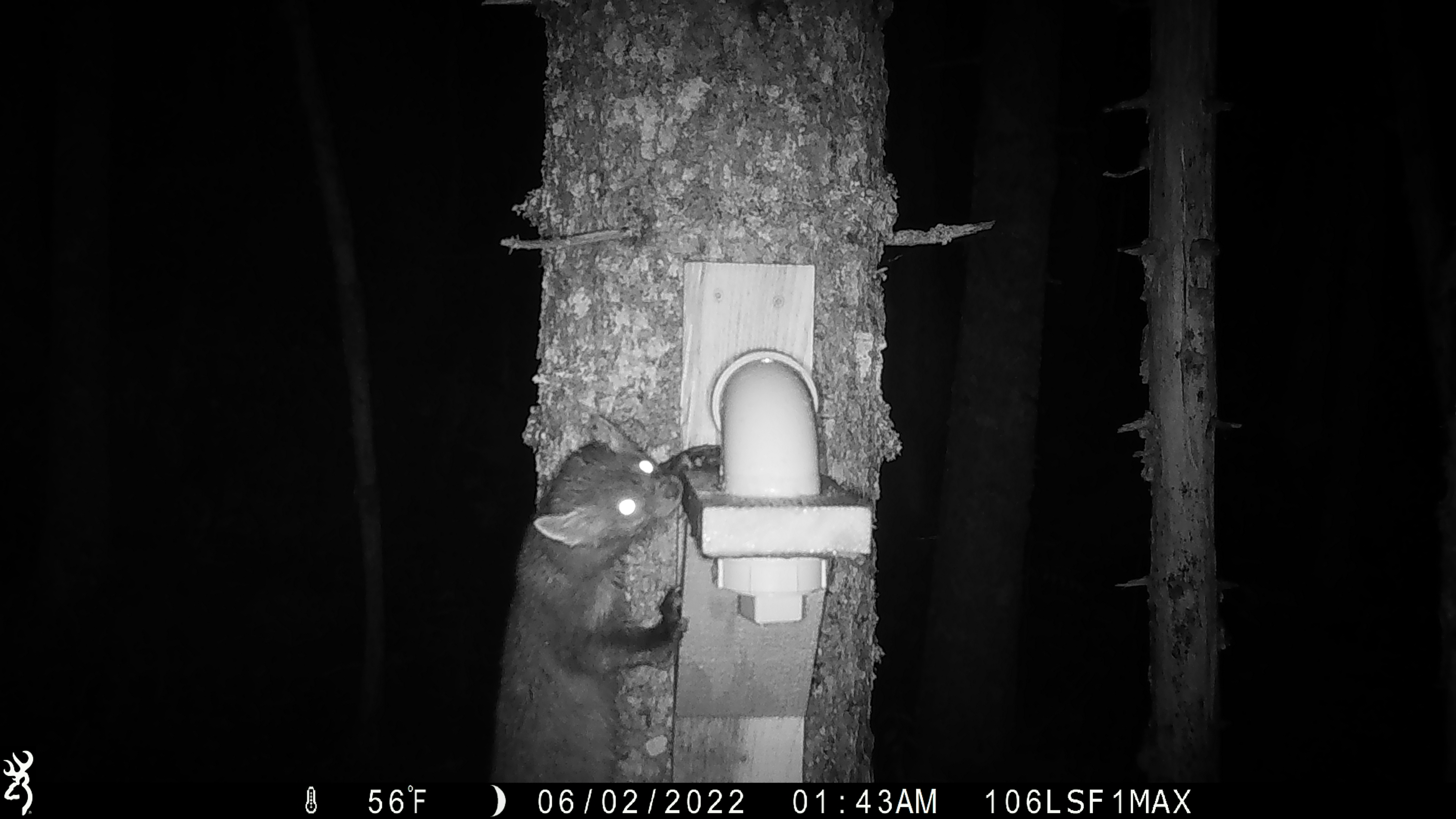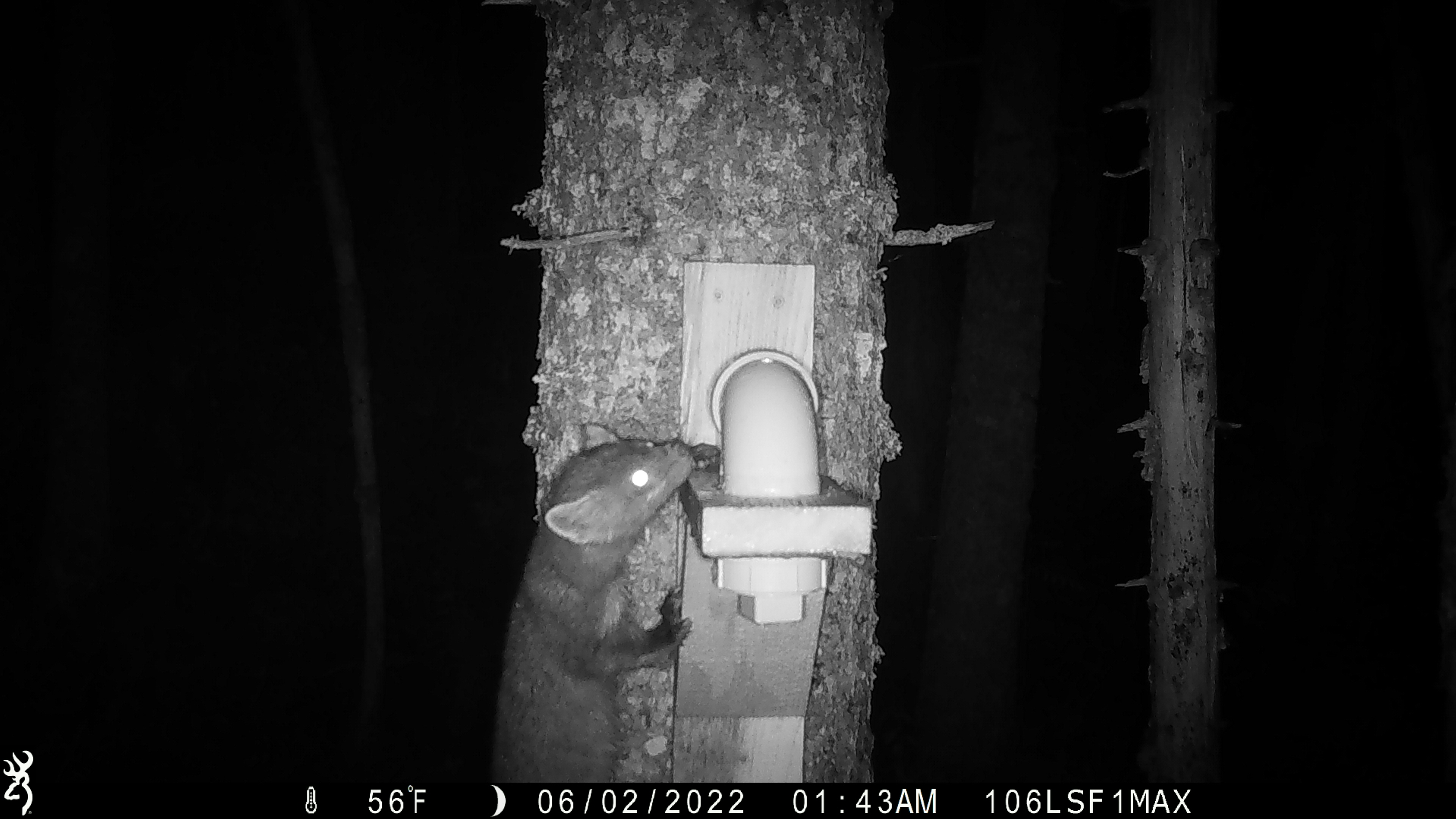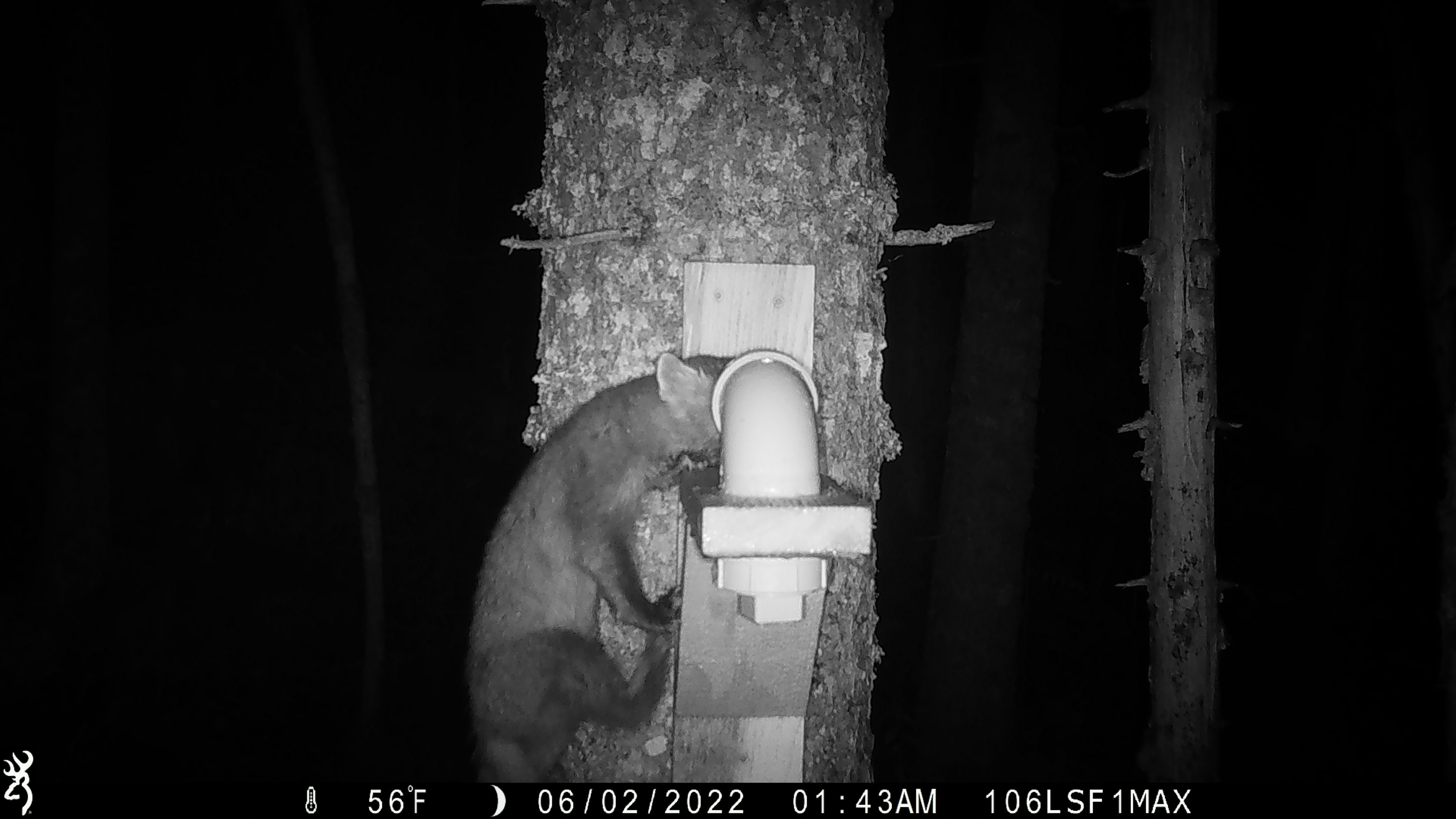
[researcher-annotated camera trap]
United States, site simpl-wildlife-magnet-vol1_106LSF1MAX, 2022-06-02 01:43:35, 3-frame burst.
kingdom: Animalia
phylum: Chordata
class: Mammalia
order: Carnivora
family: Mustelidae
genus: Martes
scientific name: Martes americana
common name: american marten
American marten (Martes americana).